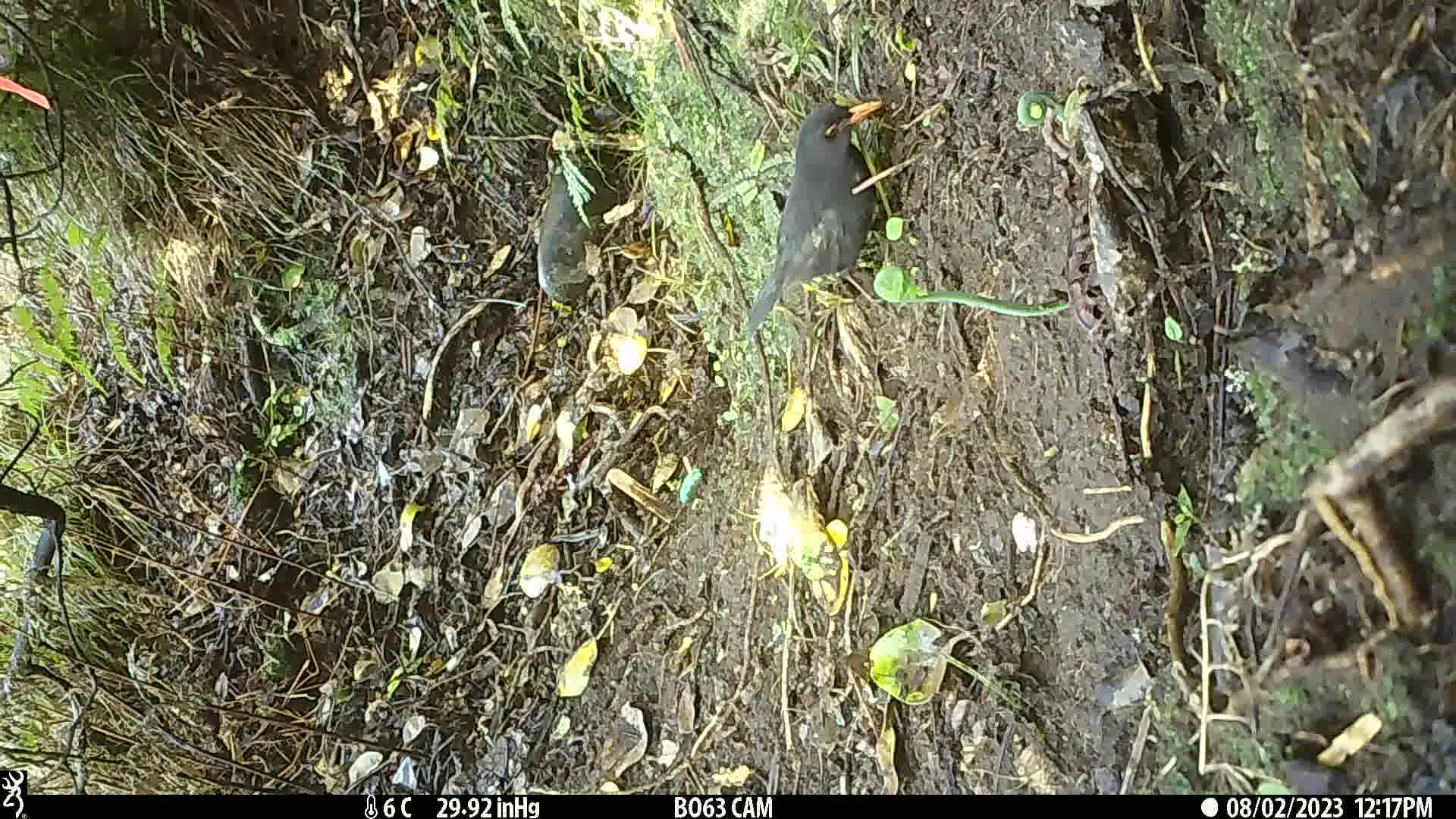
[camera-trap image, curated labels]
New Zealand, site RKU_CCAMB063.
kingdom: Animalia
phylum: Chordata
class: Aves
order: Passeriformes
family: Turdidae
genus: Turdus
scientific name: Turdus merula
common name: eurasian blackbird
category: blackbird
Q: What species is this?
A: Blackbird (eurasian blackbird) (Turdus merula).